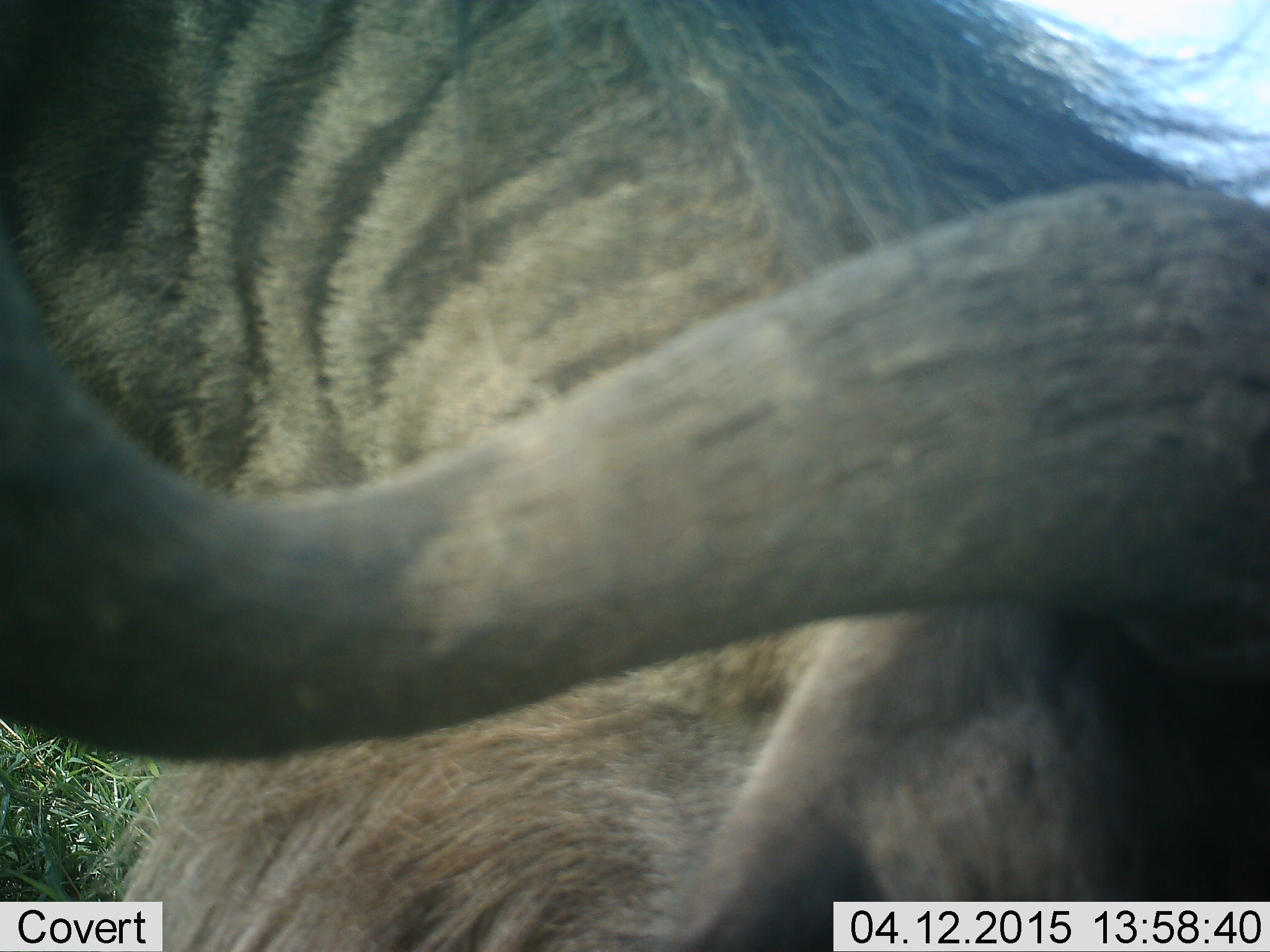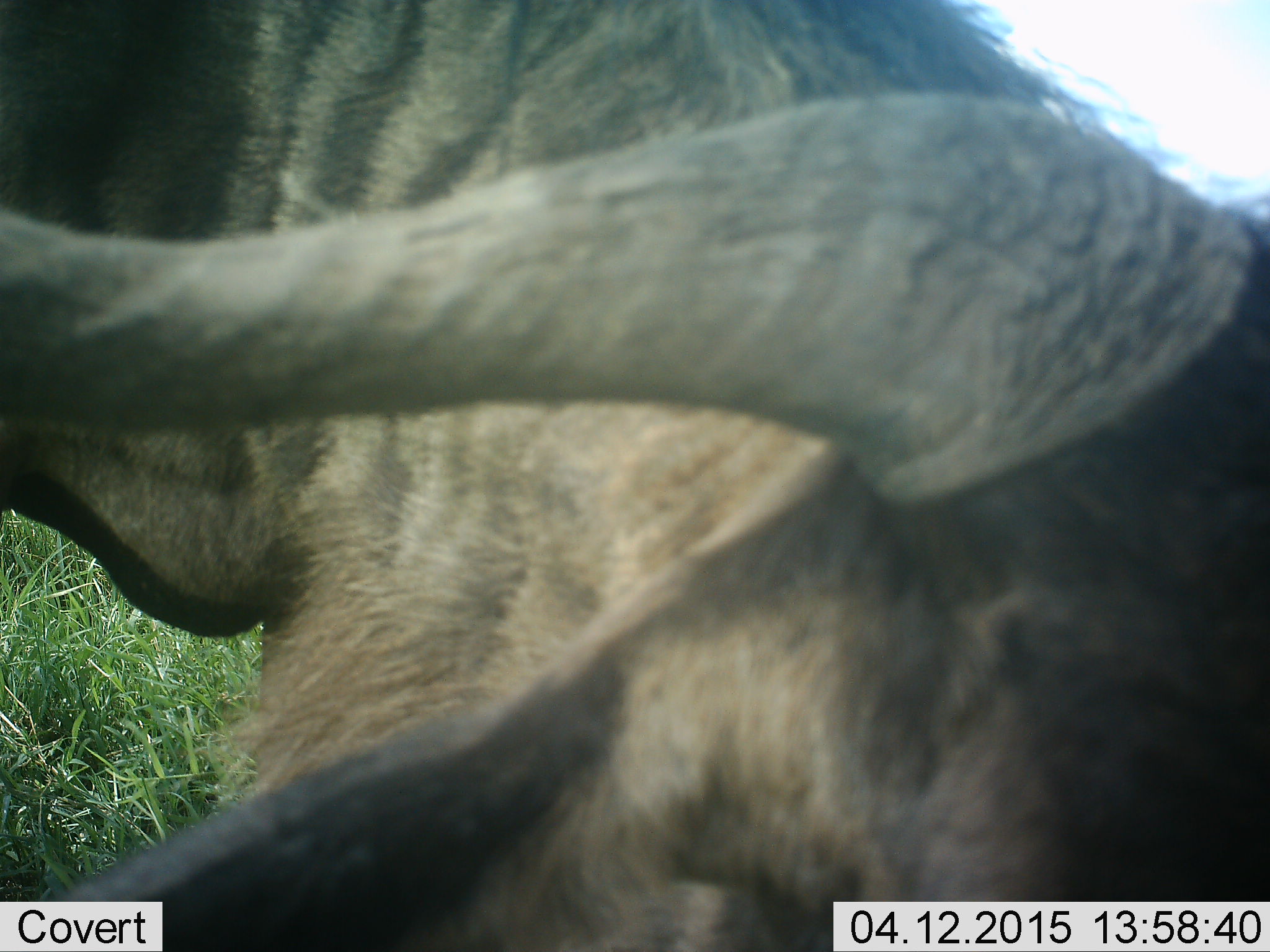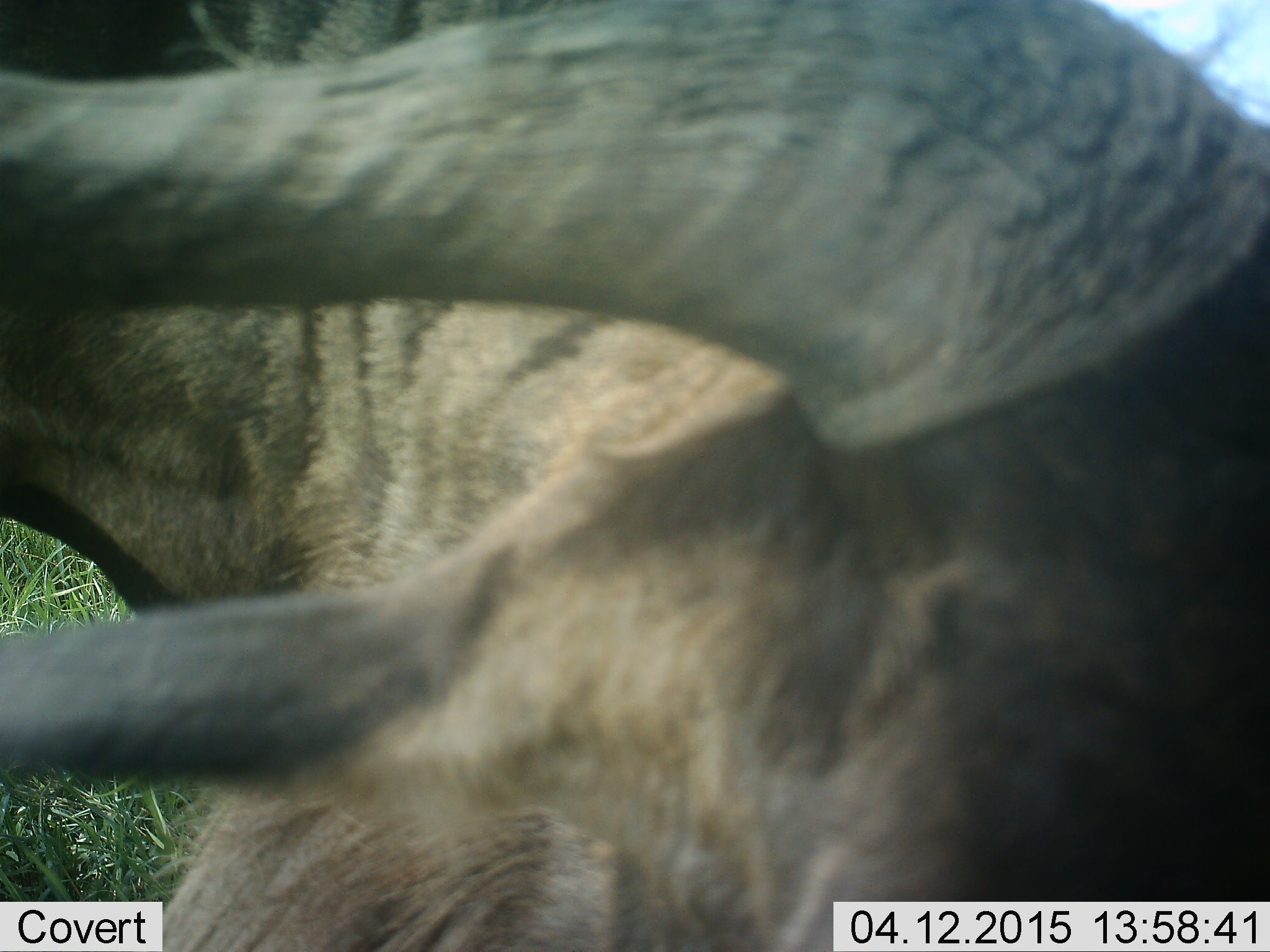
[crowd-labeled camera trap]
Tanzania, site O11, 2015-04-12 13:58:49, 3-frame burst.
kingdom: Animalia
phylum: Chordata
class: Mammalia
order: Artiodactyla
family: Bovidae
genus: Connochaetes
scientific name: Connochaetes taurinus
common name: blue wildebeest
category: wildebeest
Wildebeest (blue wildebeest) (Connochaetes taurinus), count 1. Behavior (volunteer vote fractions): standing 40%, resting 30%, moving 30%, interacting 10%. Young present (vote fraction): 0%. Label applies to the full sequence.